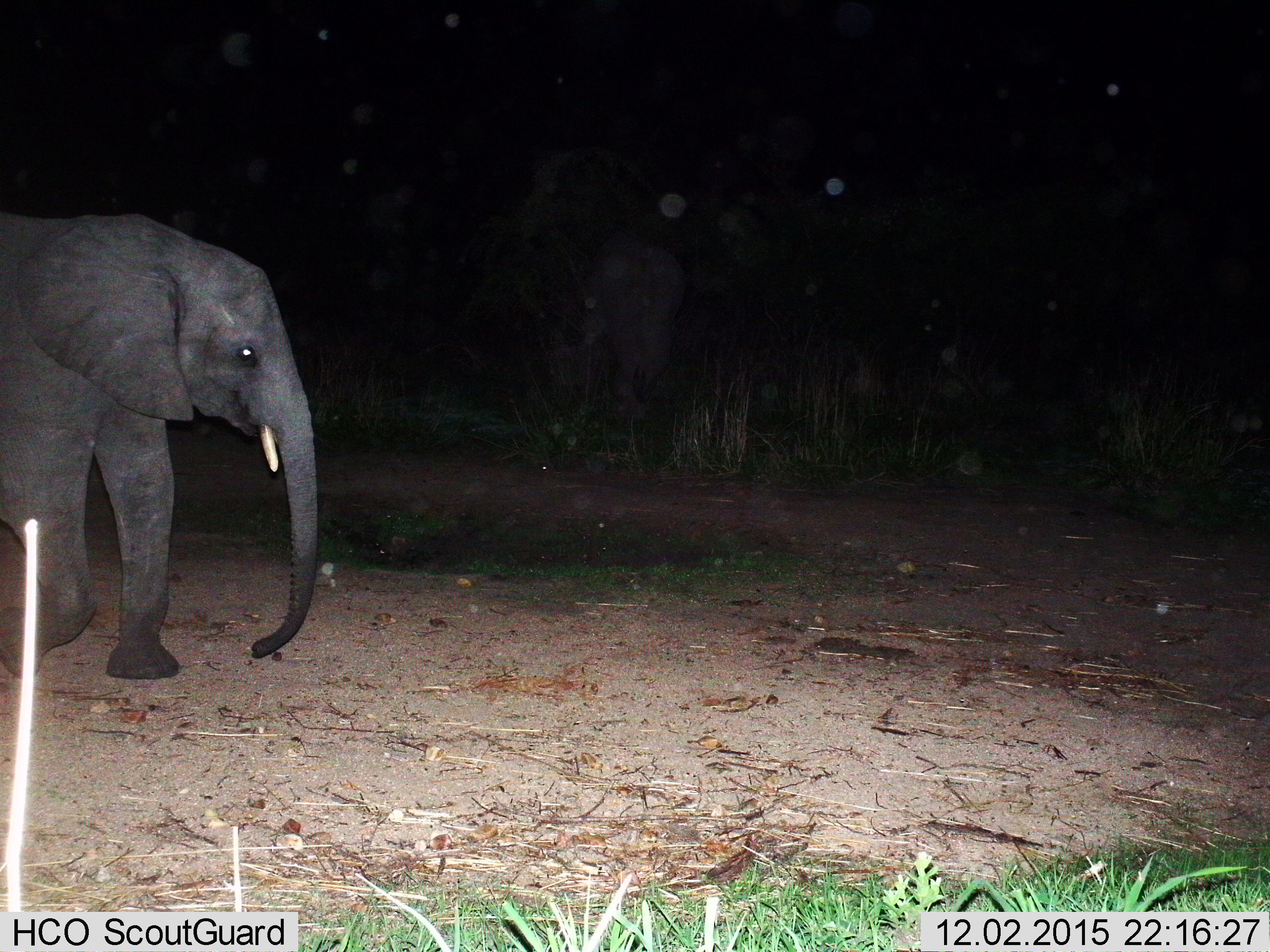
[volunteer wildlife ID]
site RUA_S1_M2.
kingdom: Animalia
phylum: Chordata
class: Mammalia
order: Proboscidea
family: Elephantidae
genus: Loxodonta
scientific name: Loxodonta africana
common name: african bush elephant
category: elephant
Elephant (african bush elephant) (Loxodonta africana), count 2. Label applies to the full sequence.